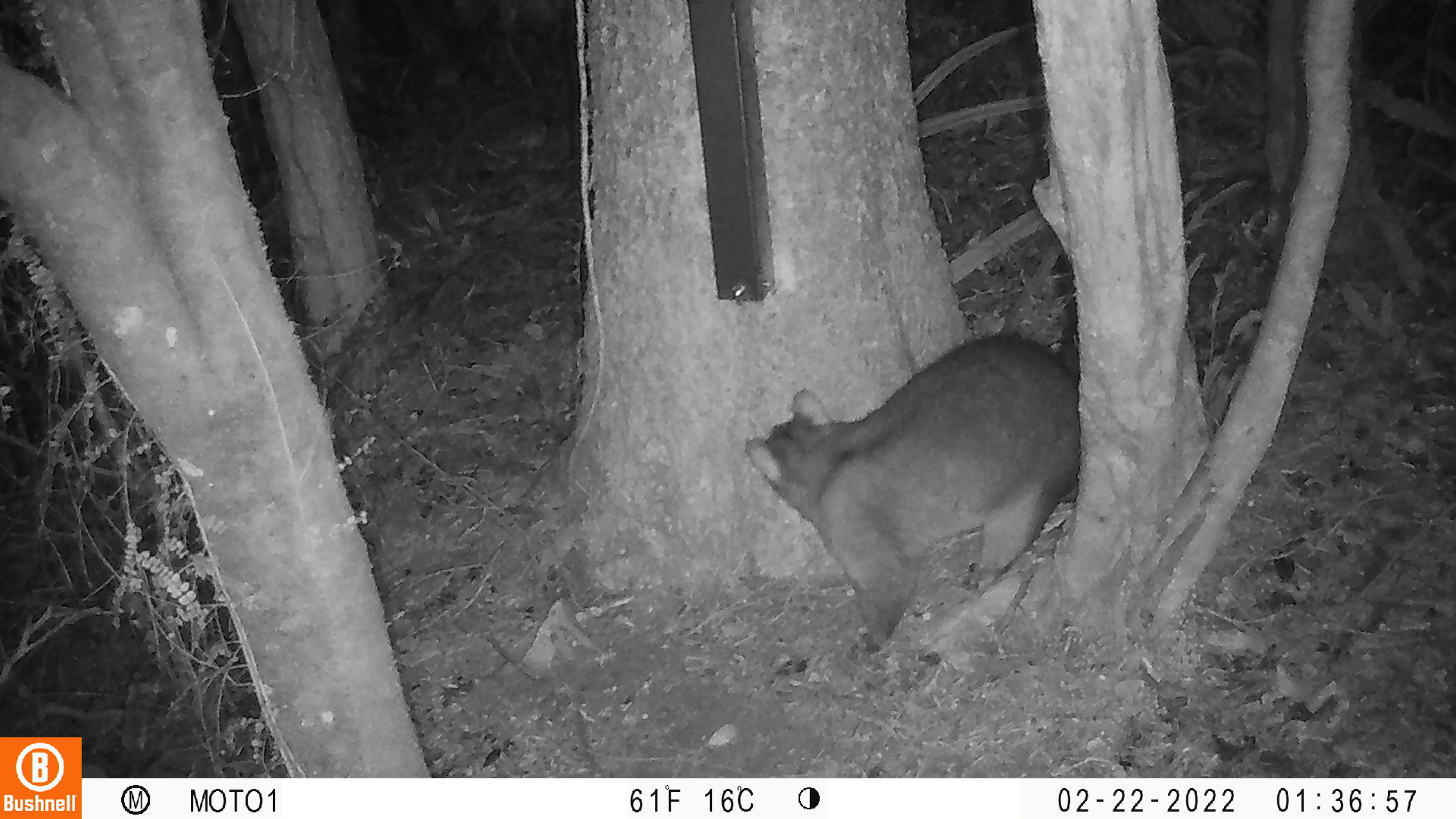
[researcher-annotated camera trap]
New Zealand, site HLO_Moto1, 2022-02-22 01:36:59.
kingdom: Animalia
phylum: Chordata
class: Mammalia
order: Diprotodontia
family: Phalangeridae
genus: Trichosurus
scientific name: Trichosurus vulpecula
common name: common brushtail possum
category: possum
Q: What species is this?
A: Possum (common brushtail possum) (Trichosurus vulpecula).